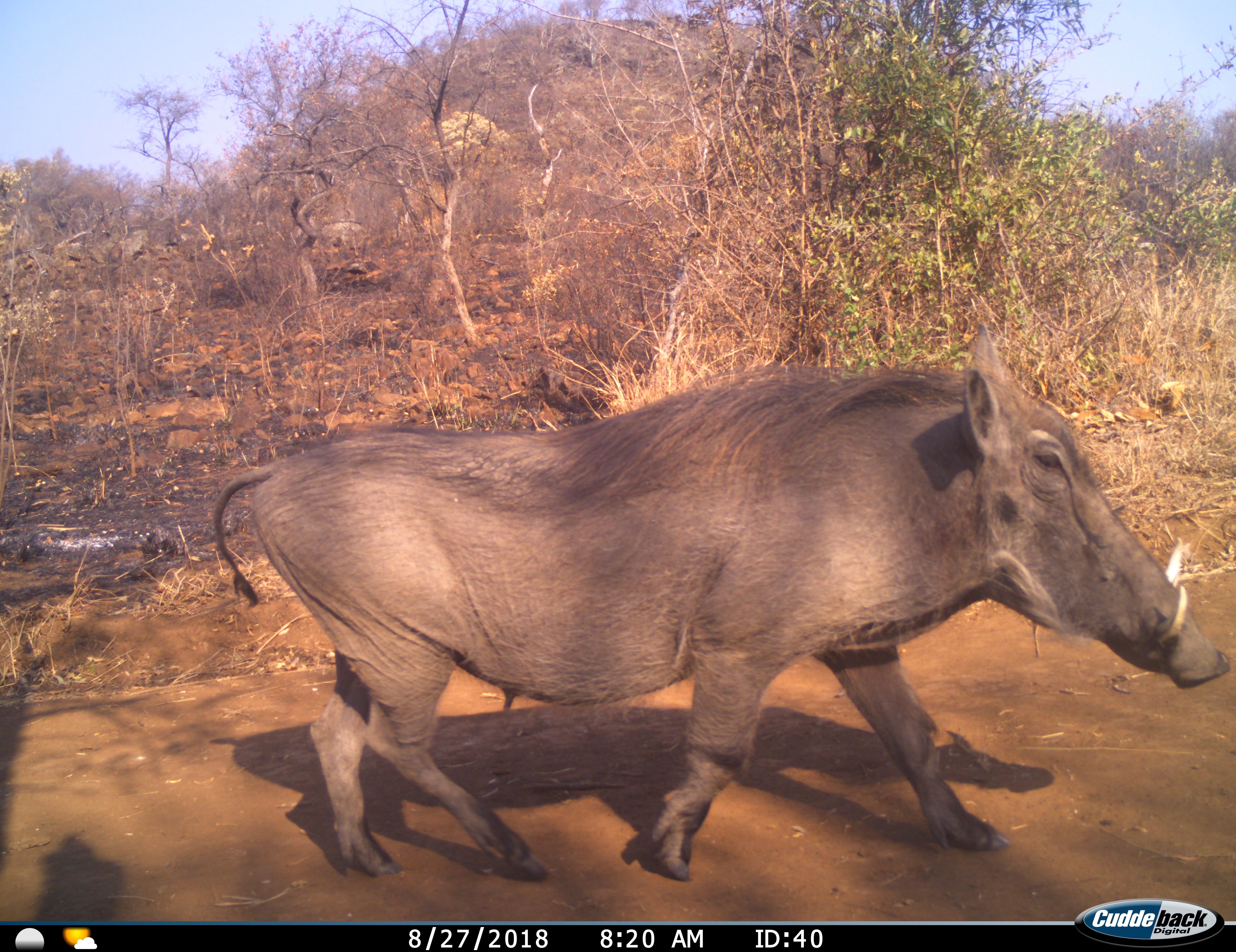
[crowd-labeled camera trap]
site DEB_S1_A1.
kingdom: Animalia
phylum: Chordata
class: Mammalia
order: Artiodactyla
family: Suidae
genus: Phacochoerus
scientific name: Phacochoerus africanus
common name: warthog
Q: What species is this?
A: Warthog (Phacochoerus africanus).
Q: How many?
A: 1.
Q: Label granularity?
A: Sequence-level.